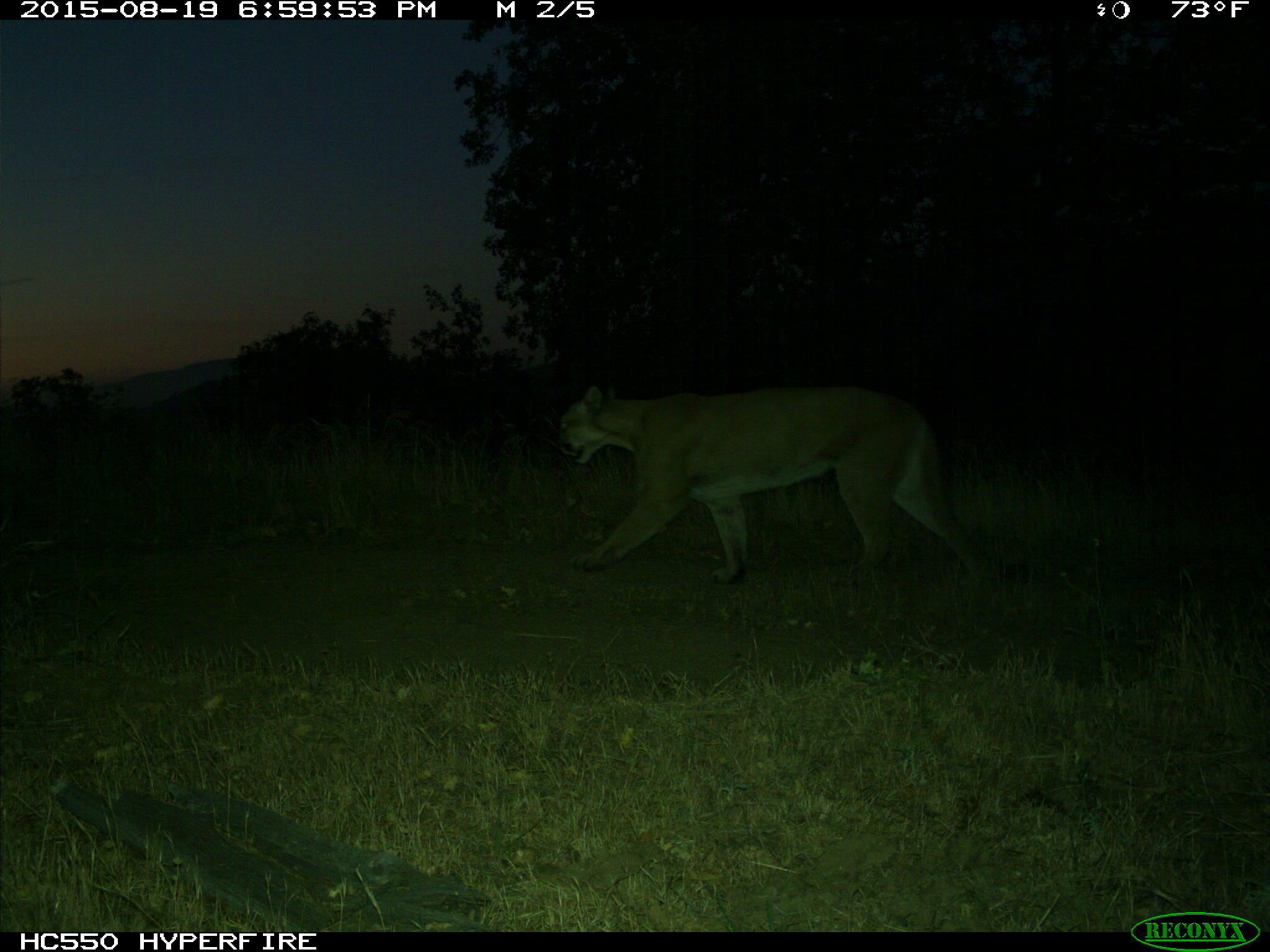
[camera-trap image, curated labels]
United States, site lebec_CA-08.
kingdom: Animalia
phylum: Chordata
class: Mammalia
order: Carnivora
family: Felidae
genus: Puma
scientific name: Puma concolor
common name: mountain lion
Puma concolor (mountain lion).